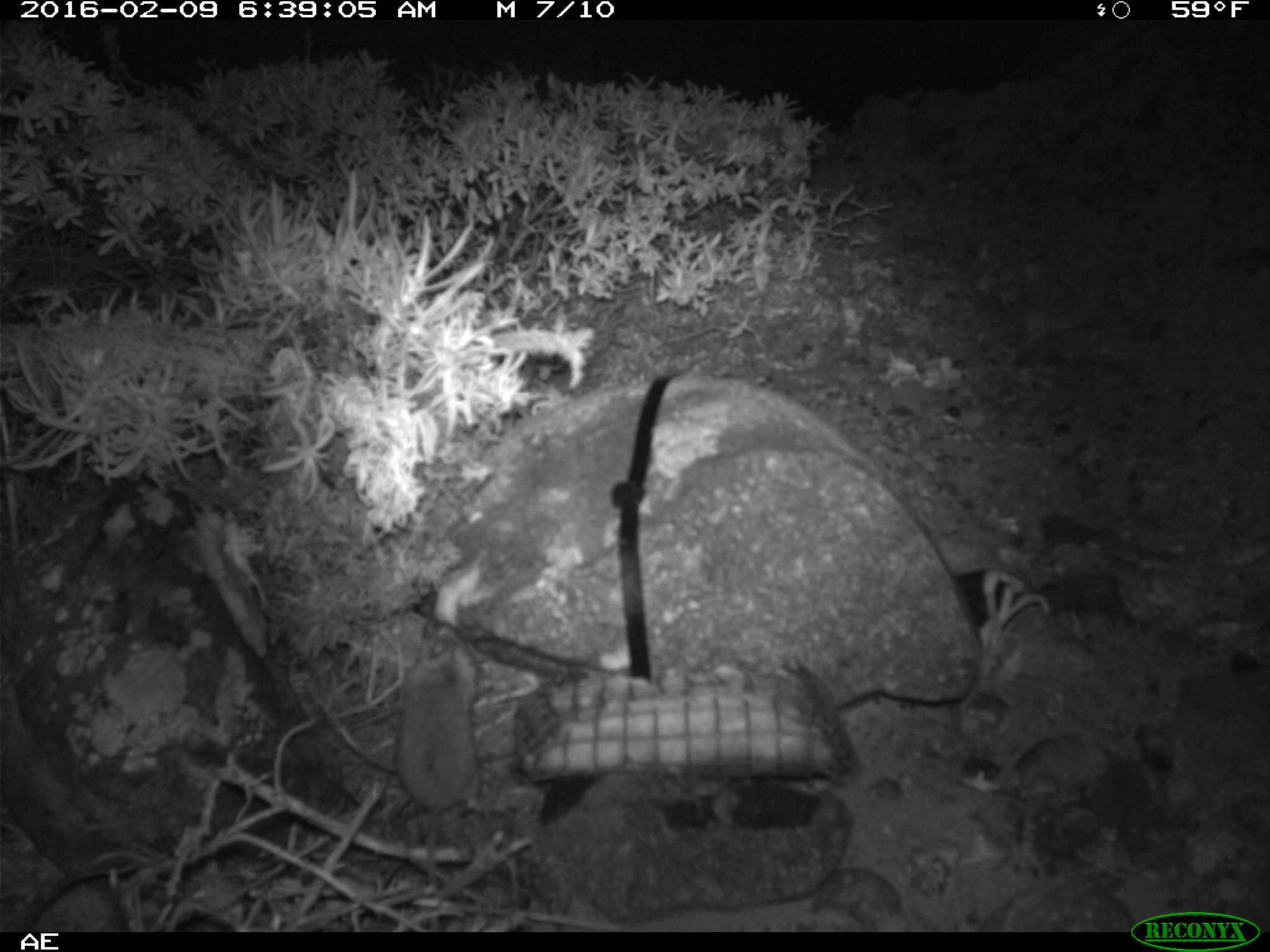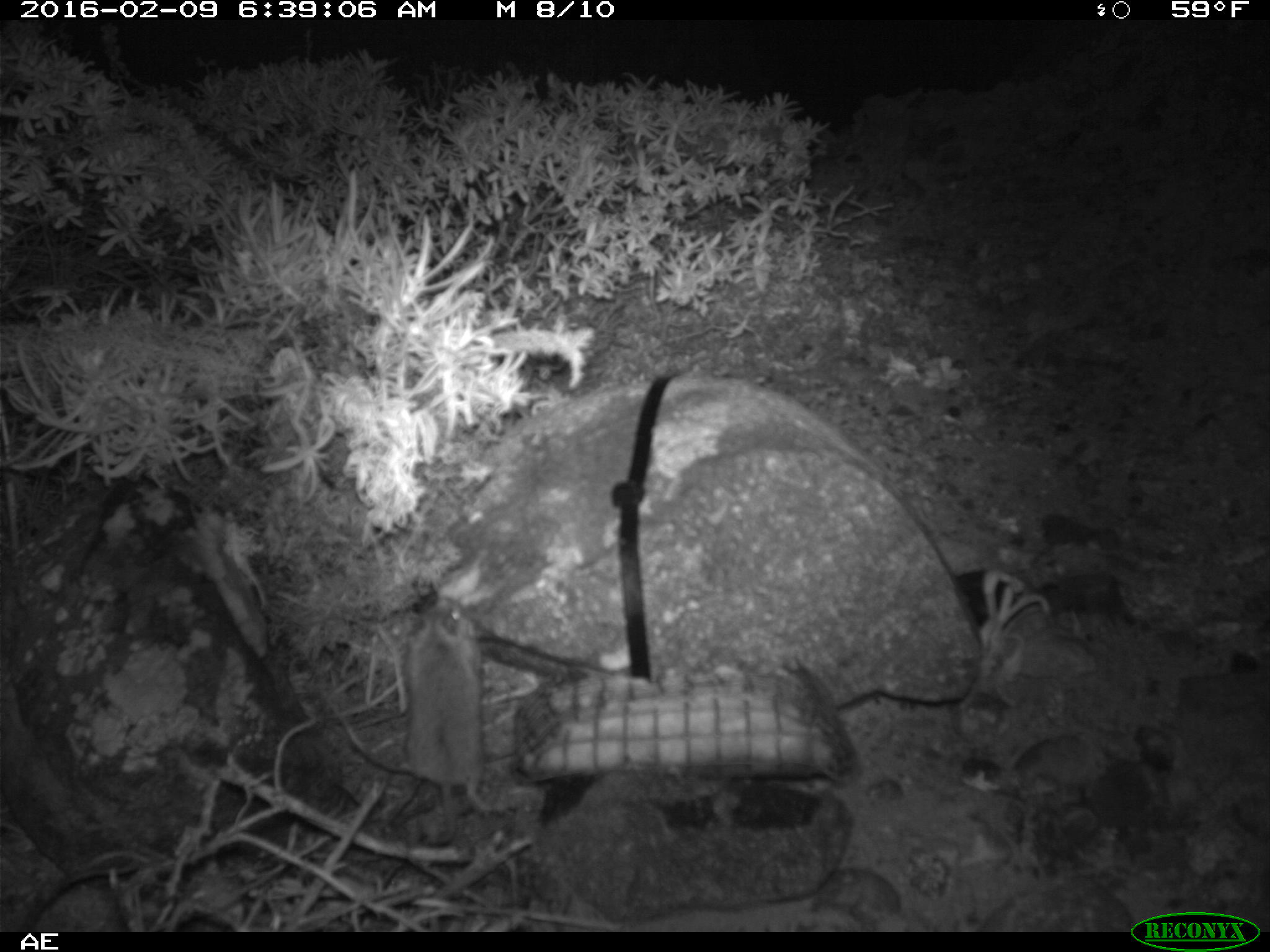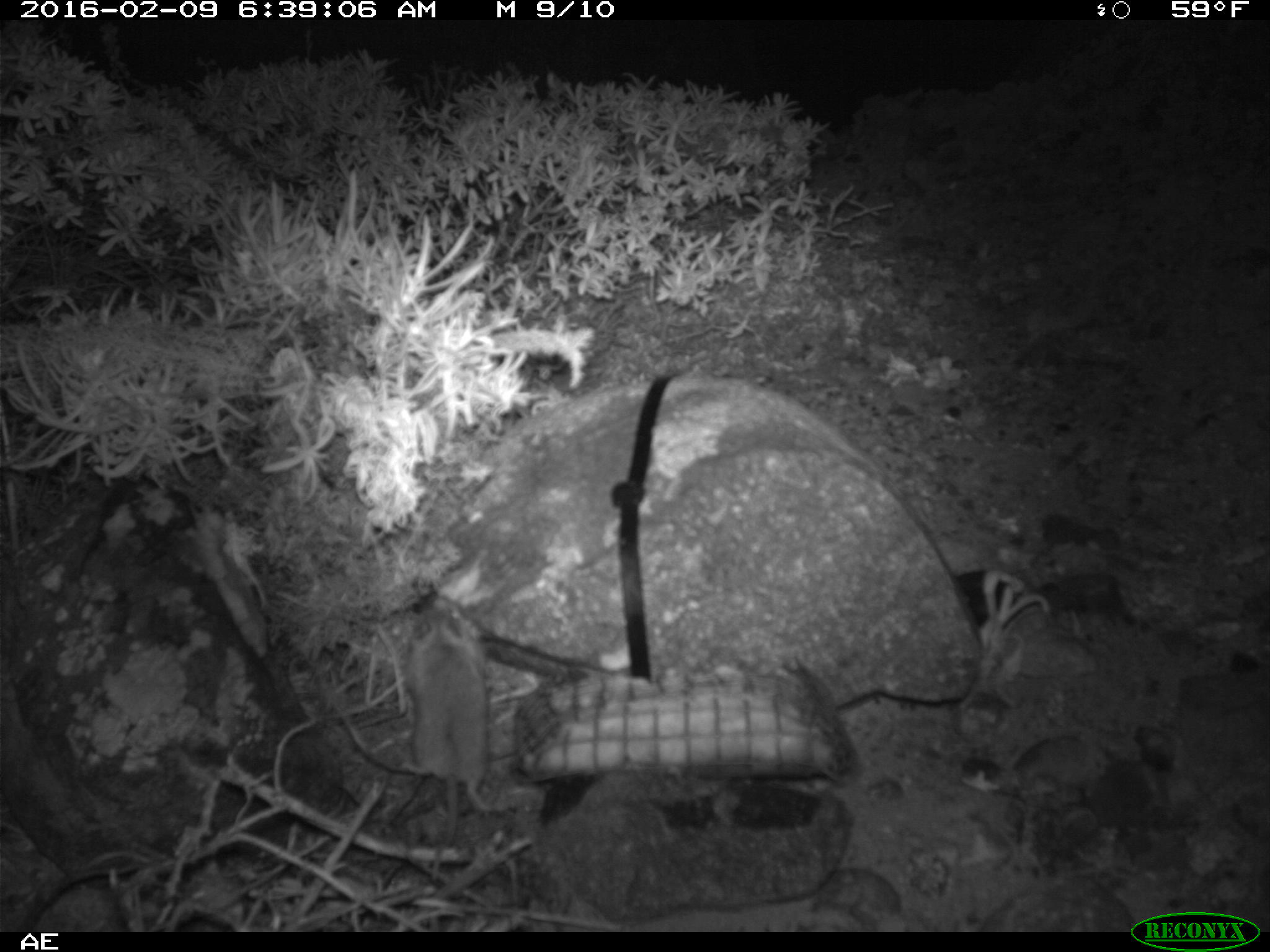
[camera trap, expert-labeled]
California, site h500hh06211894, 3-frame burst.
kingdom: Animalia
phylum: Chordata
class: Mammalia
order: Rodentia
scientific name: Rodentia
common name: rodent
Rodent (Rodentia).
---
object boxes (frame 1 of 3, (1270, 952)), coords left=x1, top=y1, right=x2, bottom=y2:
rodent: left=396, top=622, right=486, bottom=932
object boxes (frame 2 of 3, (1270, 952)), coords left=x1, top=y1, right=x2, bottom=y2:
rodent: left=401, top=588, right=498, bottom=847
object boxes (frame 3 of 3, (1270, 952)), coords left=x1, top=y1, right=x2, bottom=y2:
rodent: left=398, top=588, right=503, bottom=901